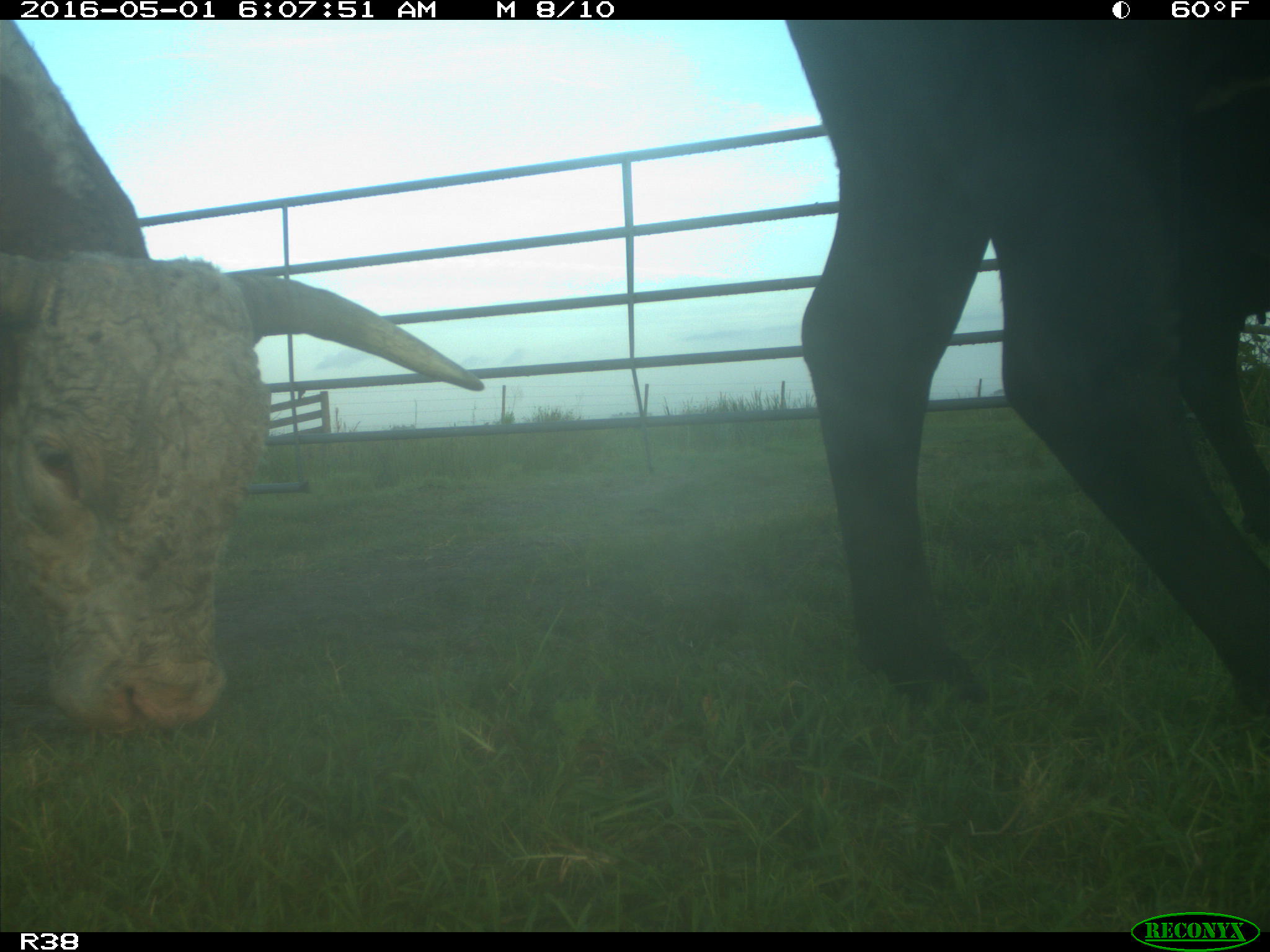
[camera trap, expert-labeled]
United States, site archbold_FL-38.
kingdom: Animalia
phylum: Chordata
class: Mammalia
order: Artiodactyla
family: Bovidae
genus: Bos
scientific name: Bos taurus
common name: domestic cow